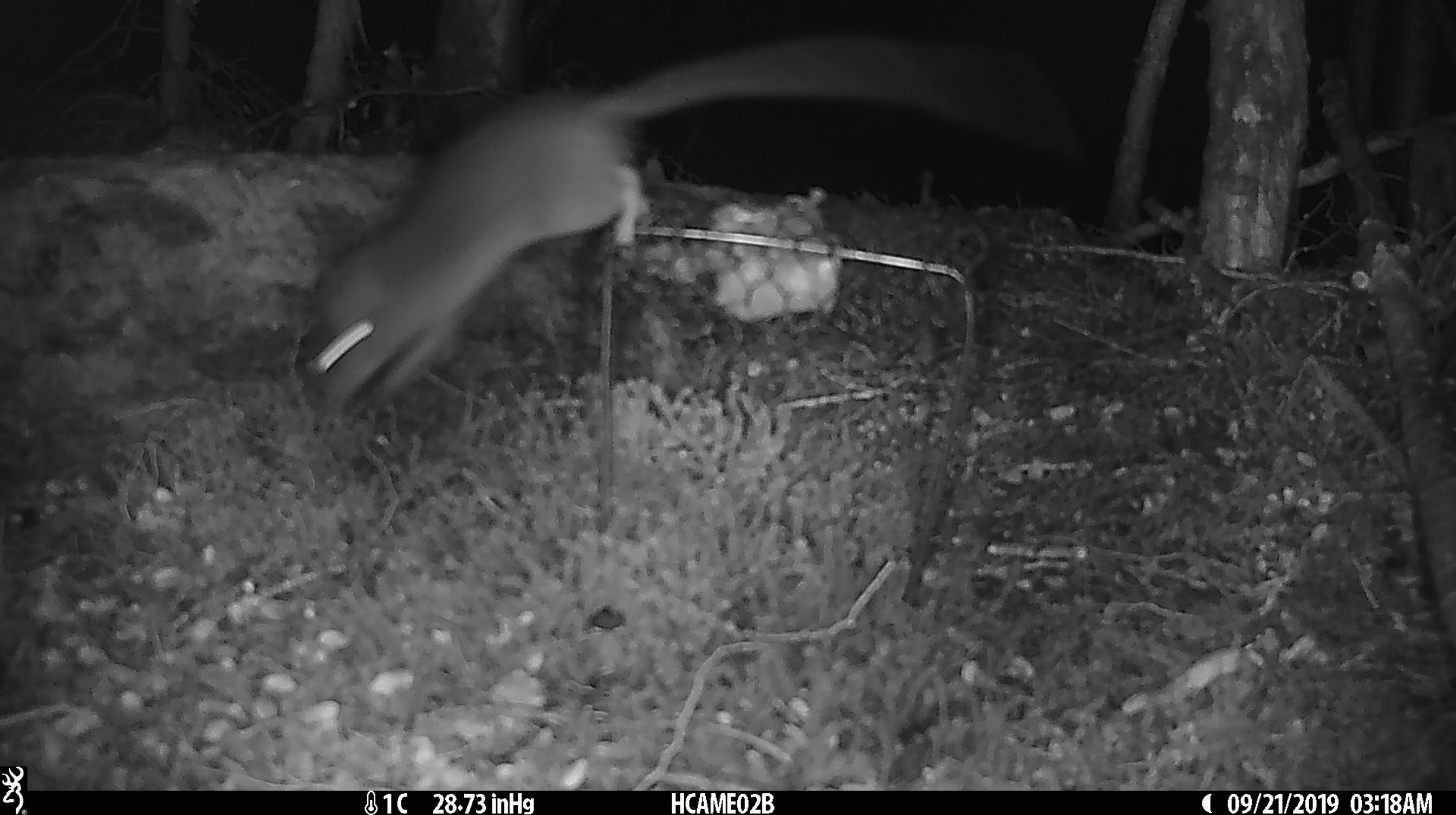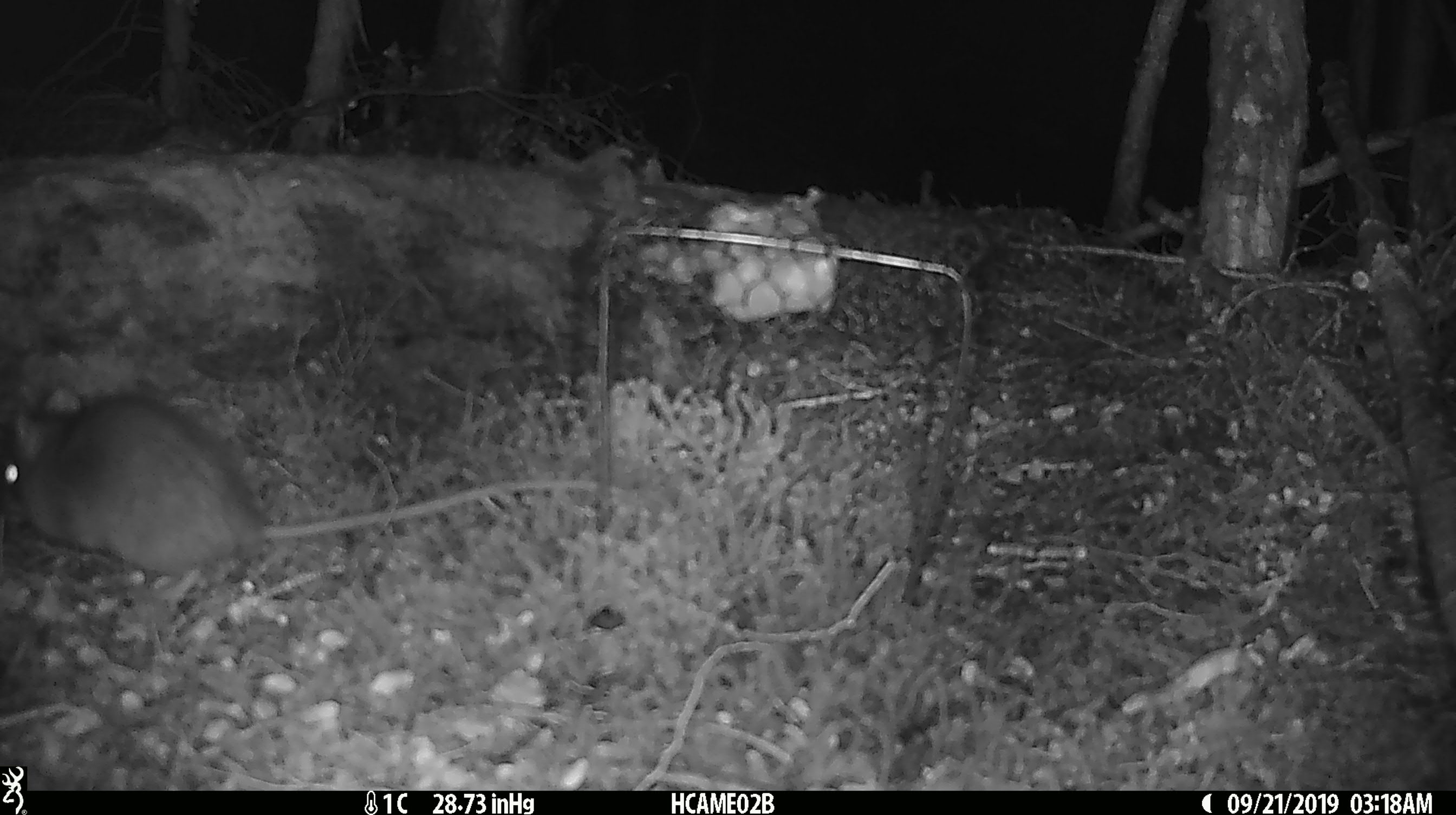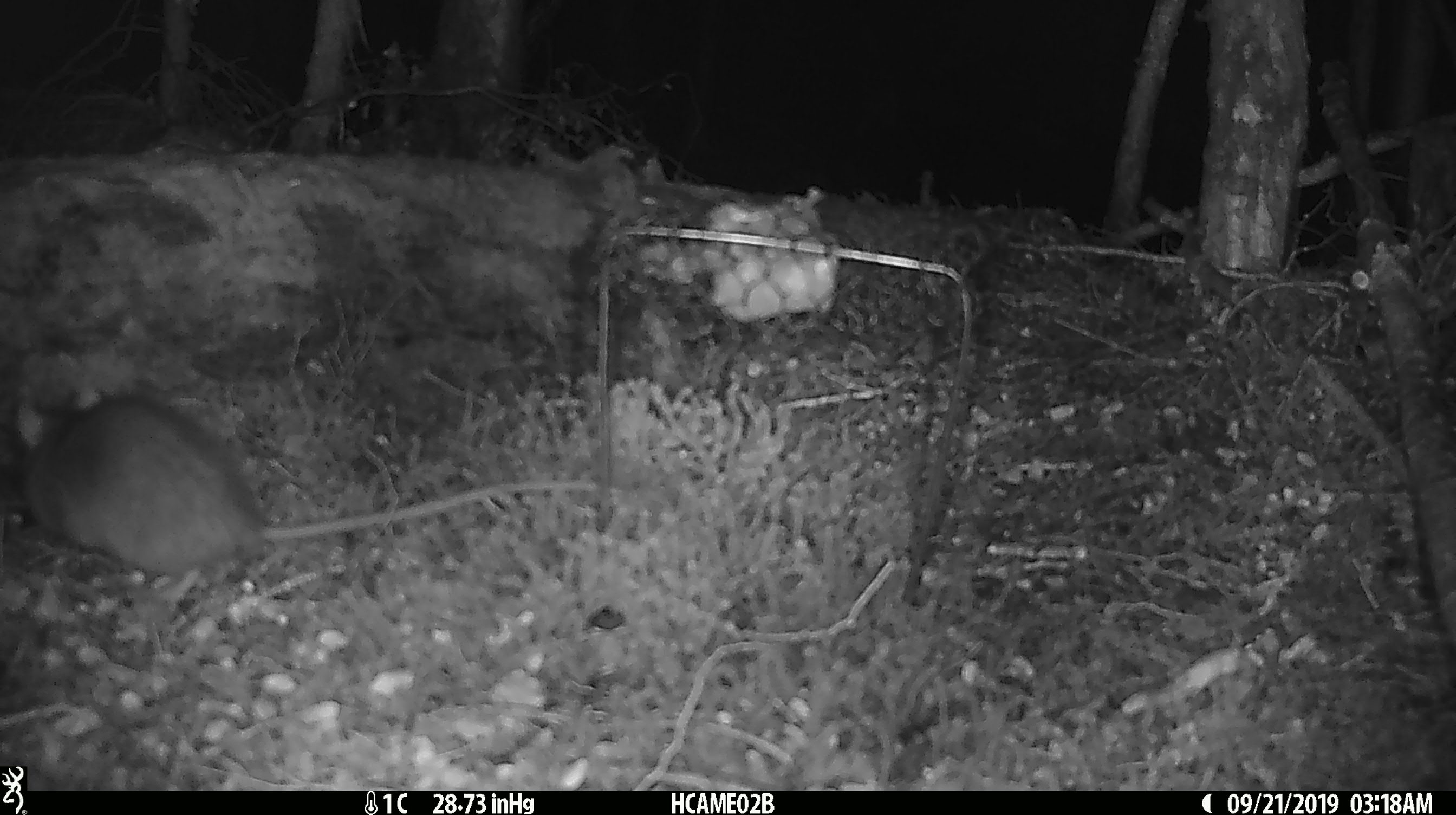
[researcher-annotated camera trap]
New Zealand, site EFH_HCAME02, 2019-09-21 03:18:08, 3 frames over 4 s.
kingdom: Animalia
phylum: Chordata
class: Mammalia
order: Rodentia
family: Muridae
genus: Rattus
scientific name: Rattus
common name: rat